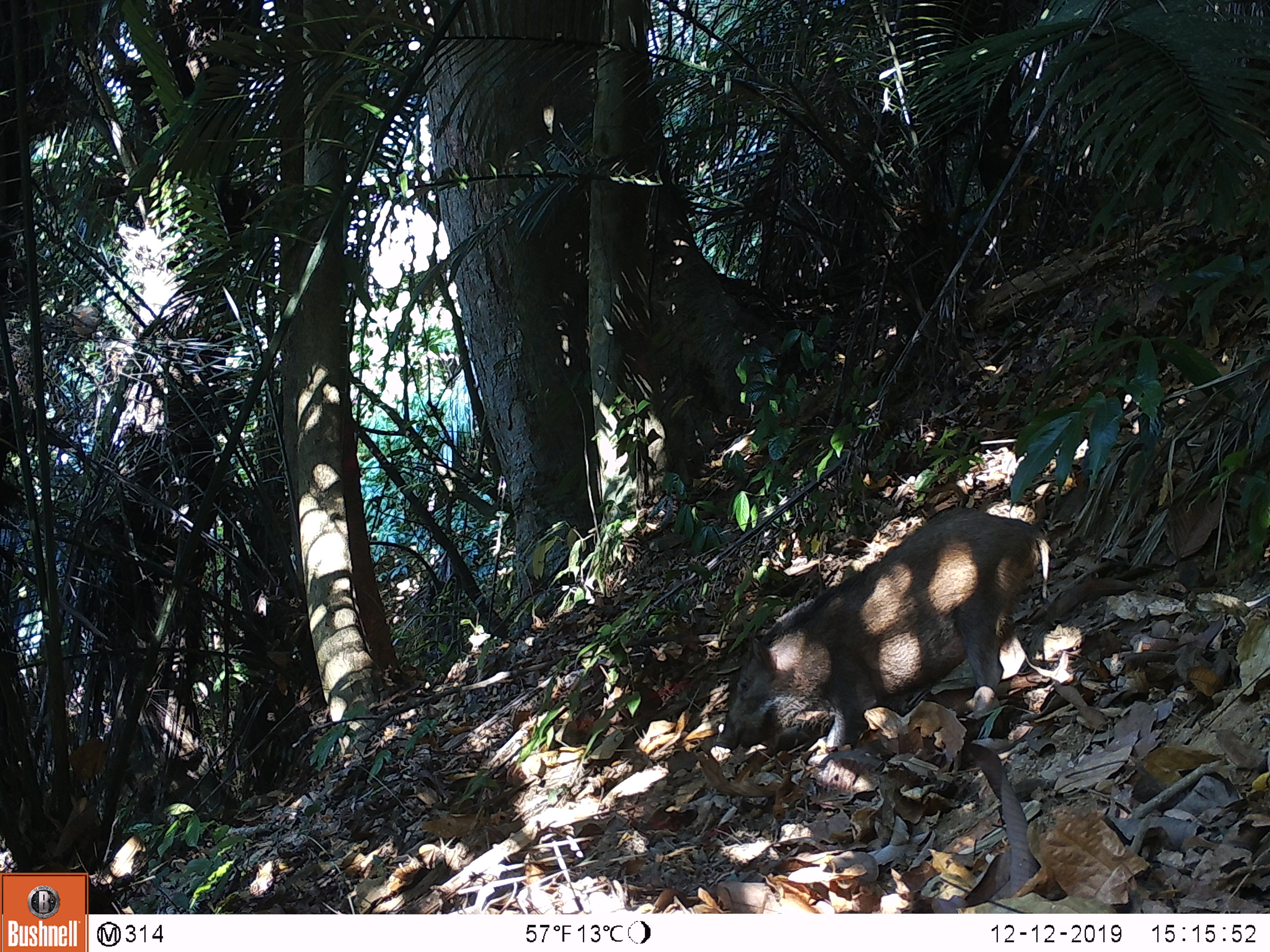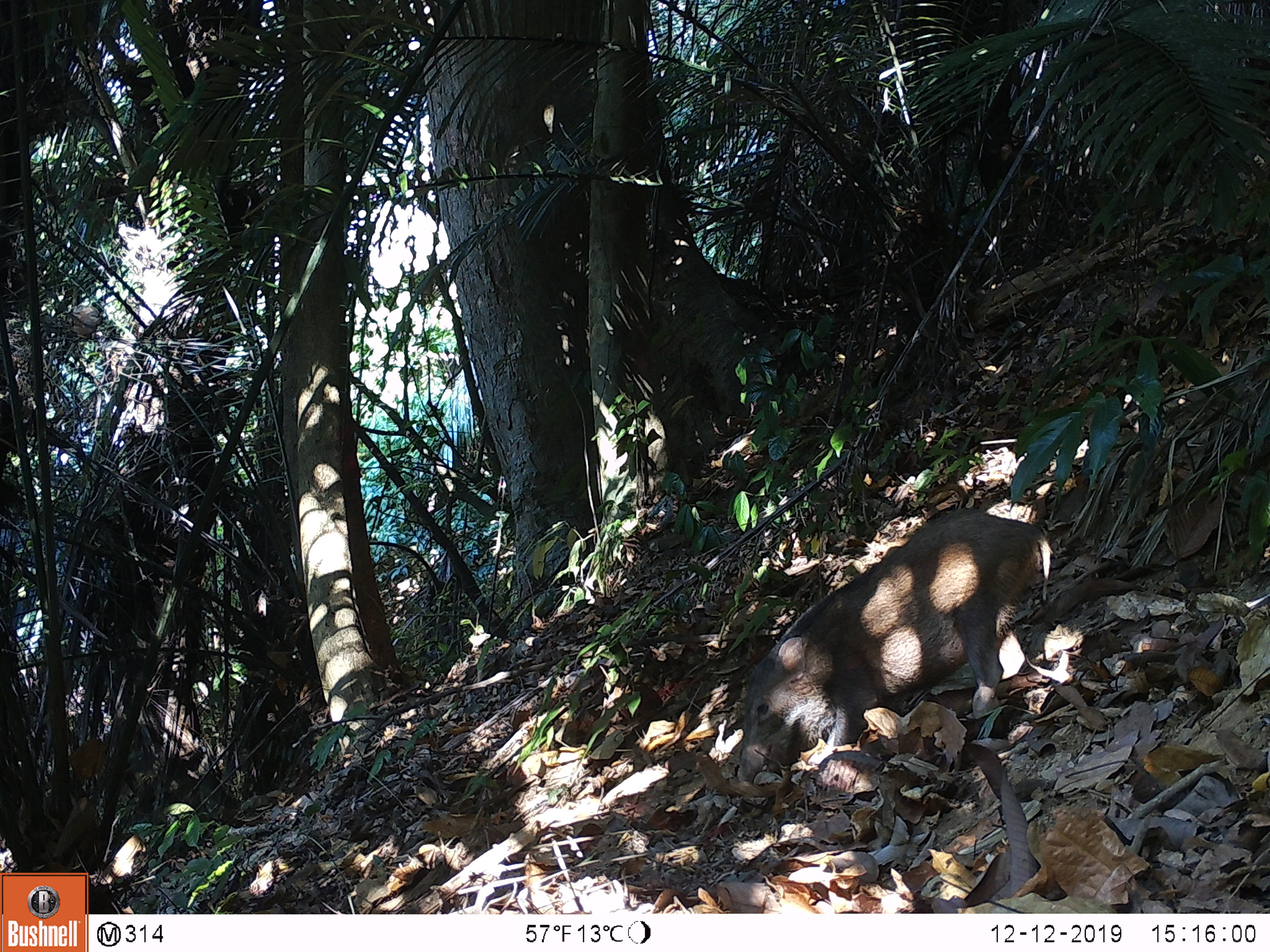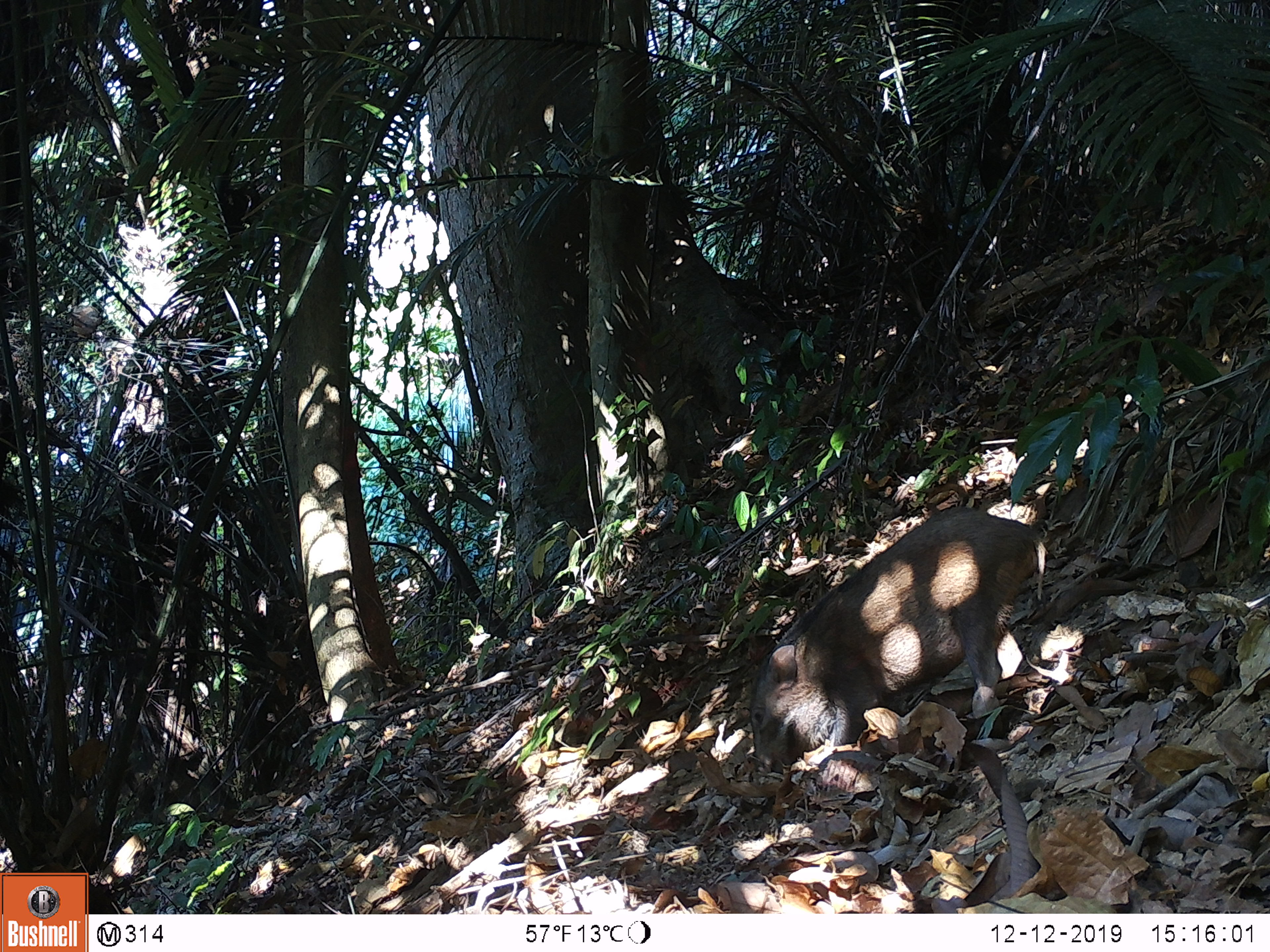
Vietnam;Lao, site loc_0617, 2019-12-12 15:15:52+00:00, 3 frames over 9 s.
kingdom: Animalia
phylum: Chordata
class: Mammalia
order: Artiodactyla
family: Suidae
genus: Sus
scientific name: Sus scrofa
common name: eurasian wild pig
Eurasian wild pig (Sus scrofa). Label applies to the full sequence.